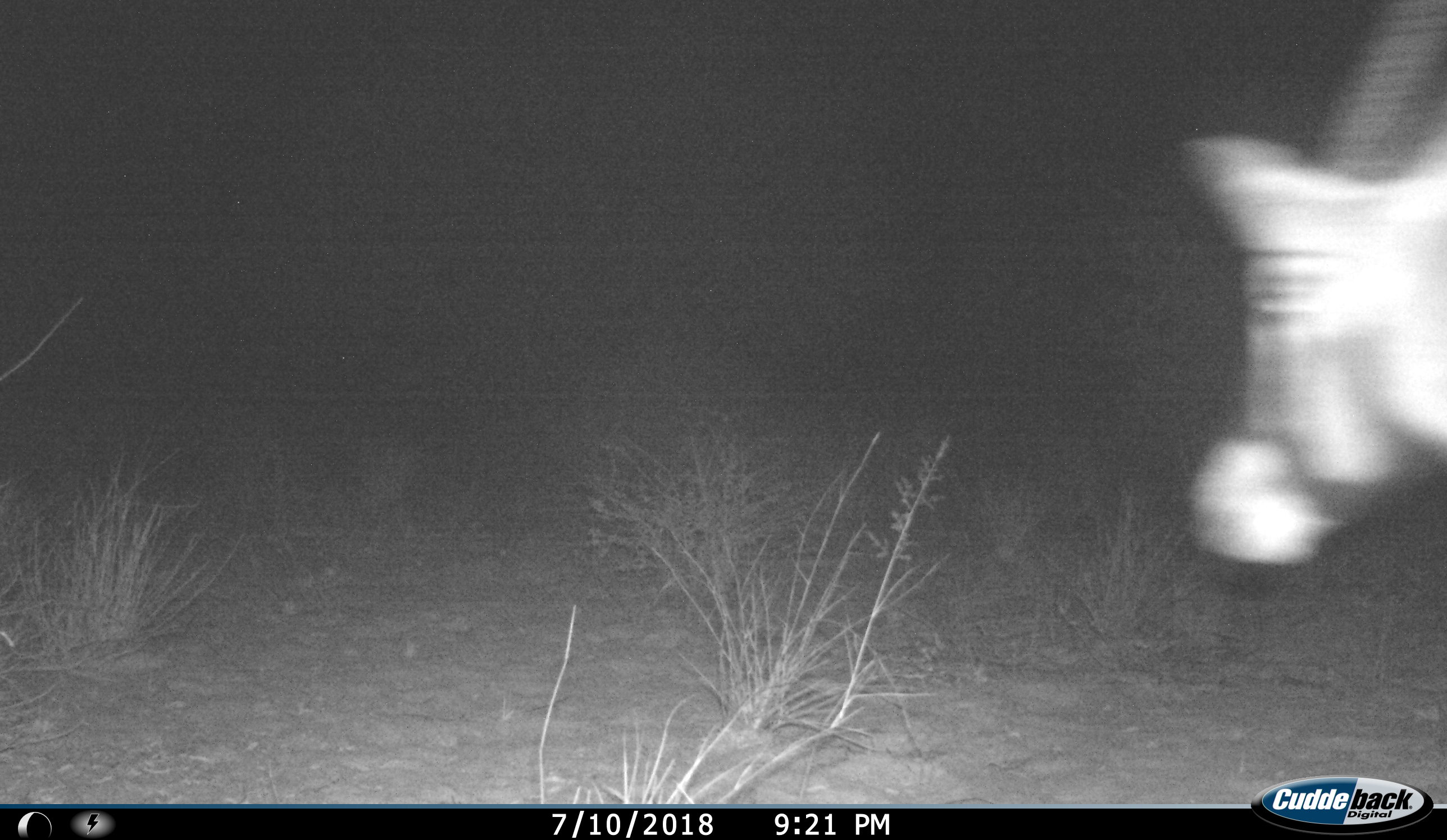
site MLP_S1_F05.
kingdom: Animalia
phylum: Chordata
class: Mammalia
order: Artiodactyla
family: Bovidae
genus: Oryx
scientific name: Oryx gazella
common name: gemsbok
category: oryx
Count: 1.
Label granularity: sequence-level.